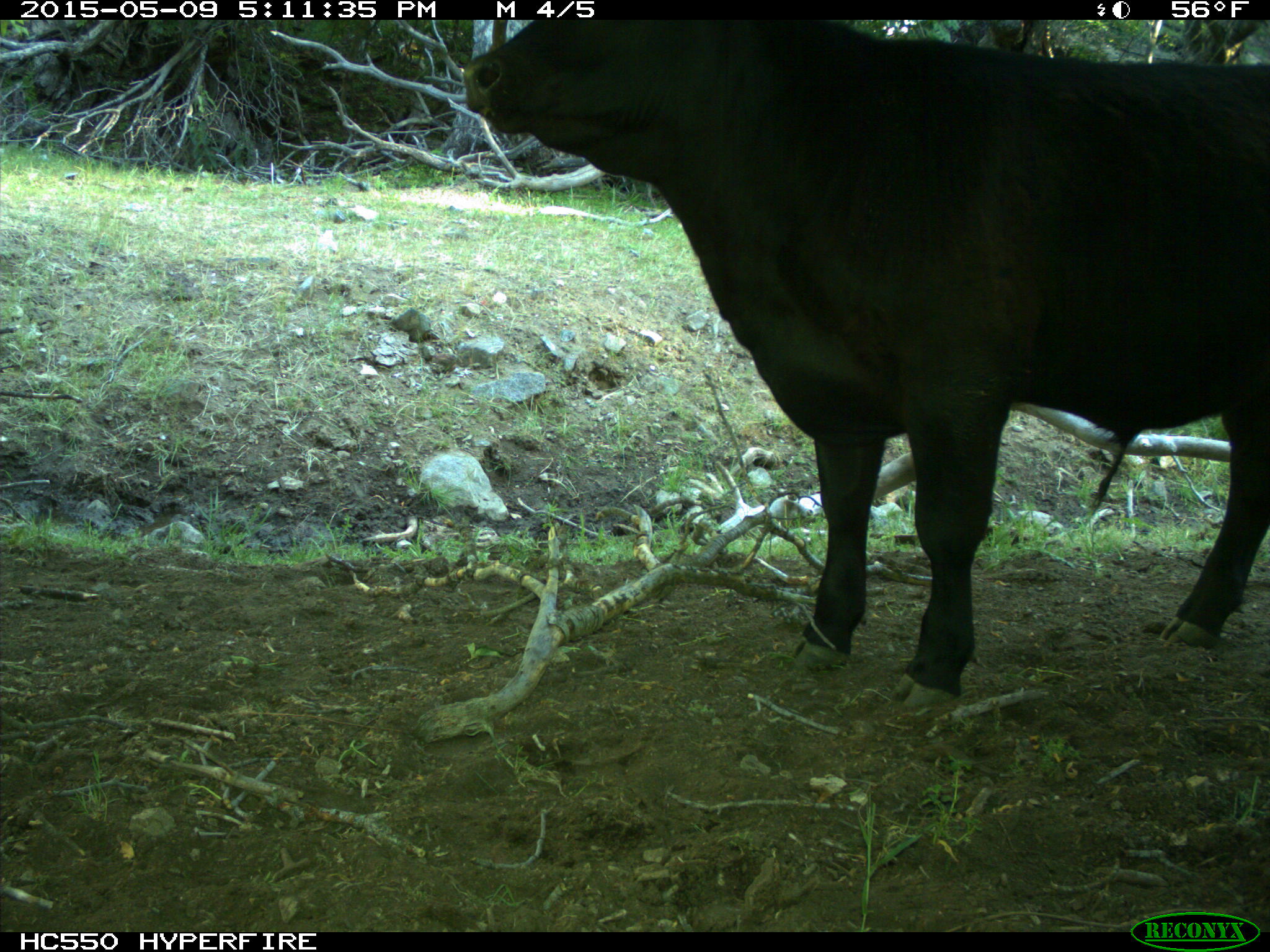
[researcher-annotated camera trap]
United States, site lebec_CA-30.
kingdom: Animalia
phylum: Chordata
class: Mammalia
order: Artiodactyla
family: Bovidae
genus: Bos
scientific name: Bos taurus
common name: domestic cow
Bos taurus (domestic cow).